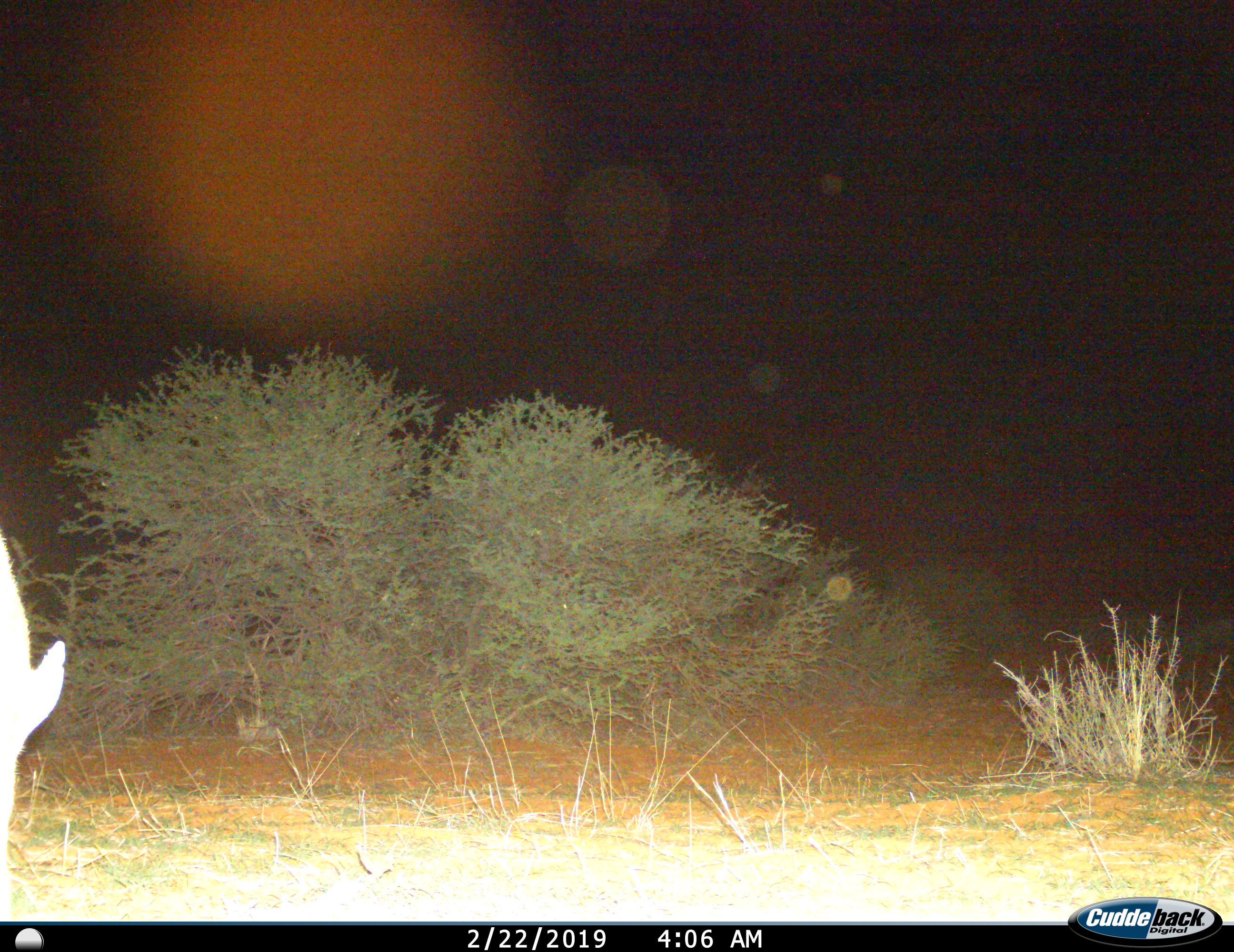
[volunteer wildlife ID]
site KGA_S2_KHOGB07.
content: unidentified animal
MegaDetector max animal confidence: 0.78